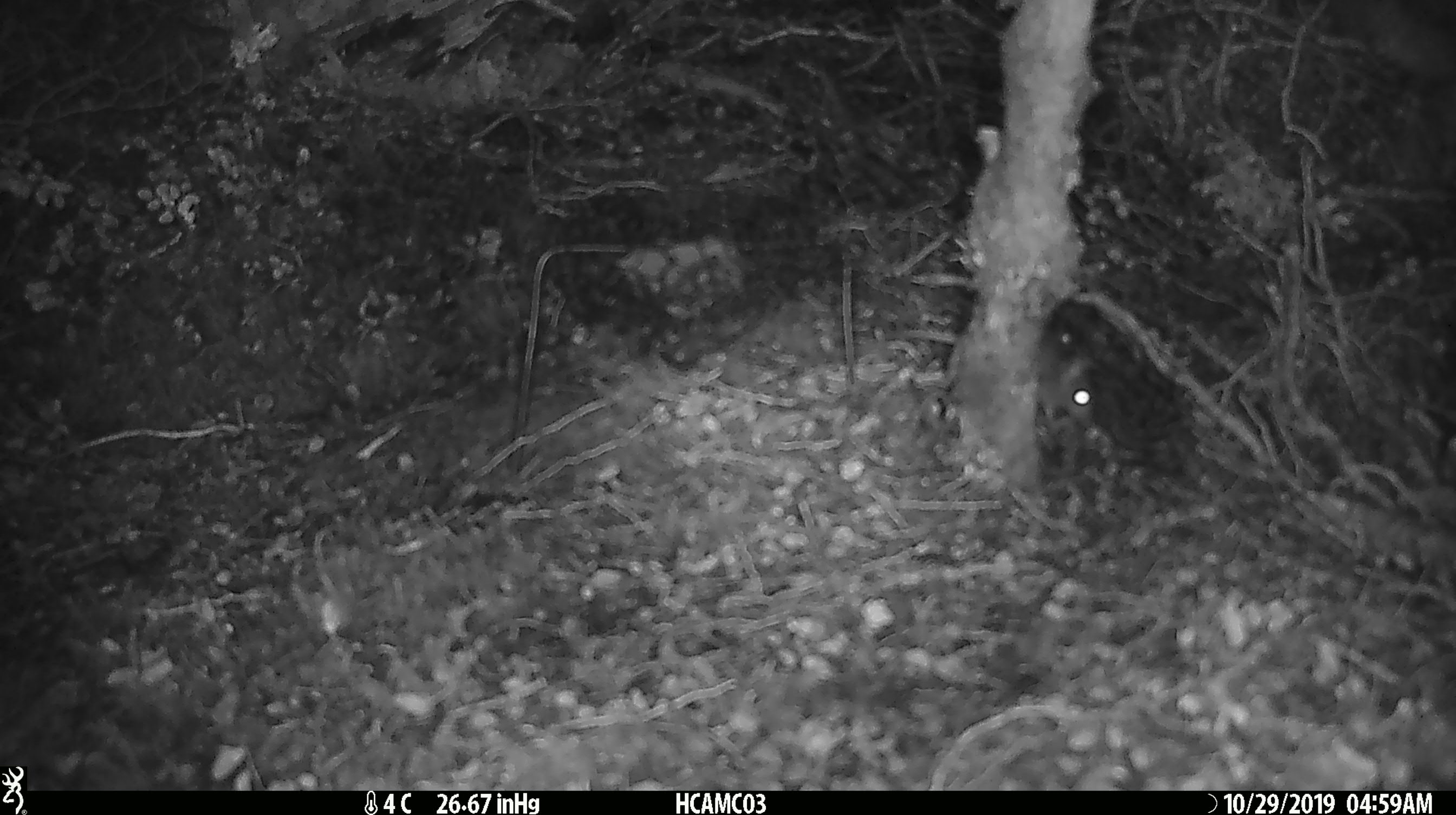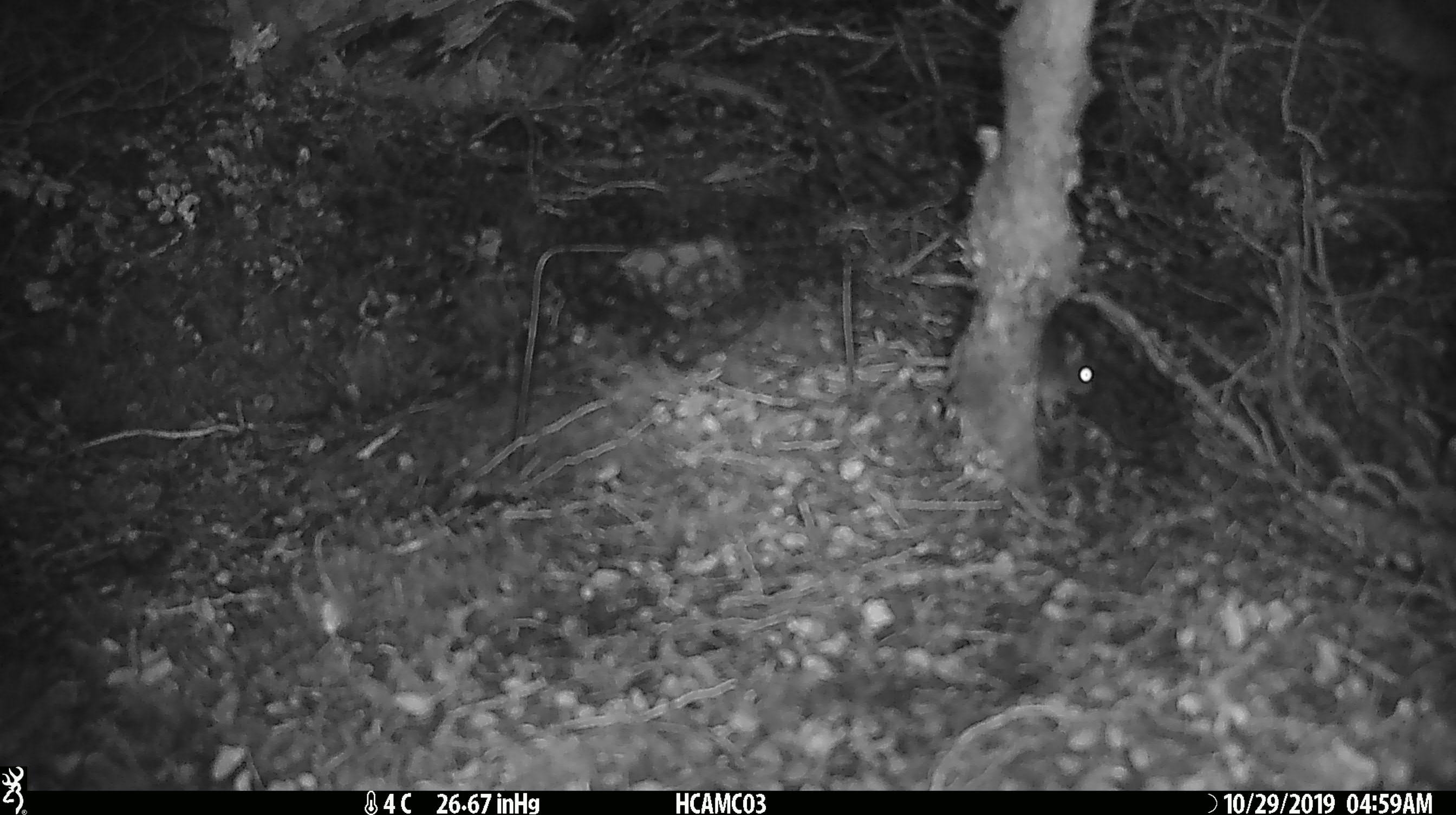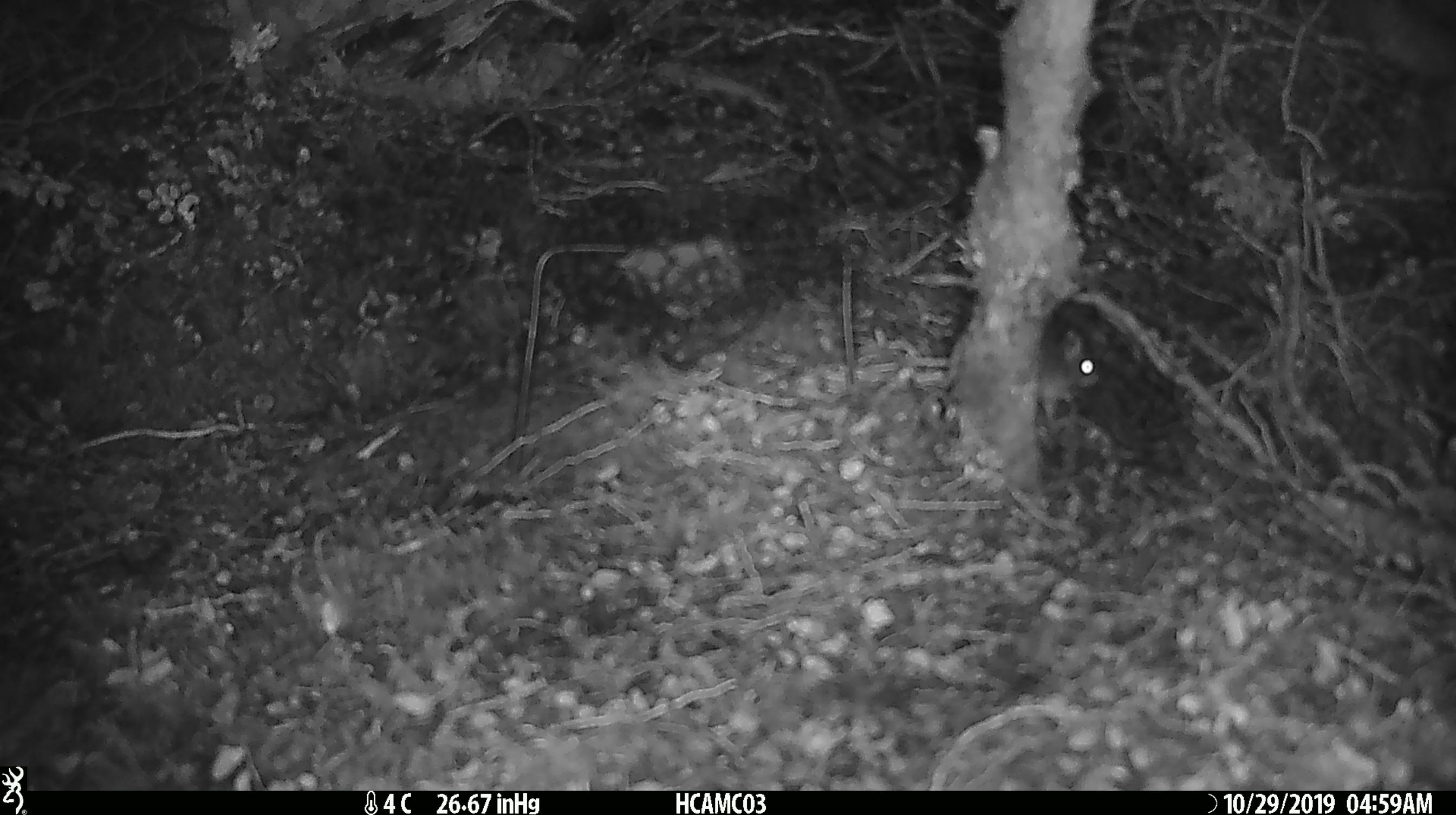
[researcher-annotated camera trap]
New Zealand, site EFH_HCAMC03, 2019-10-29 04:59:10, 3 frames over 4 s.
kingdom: Animalia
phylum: Chordata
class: Mammalia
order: Rodentia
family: Muridae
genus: Mus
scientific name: Mus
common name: mouse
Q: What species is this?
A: Mouse (Mus).